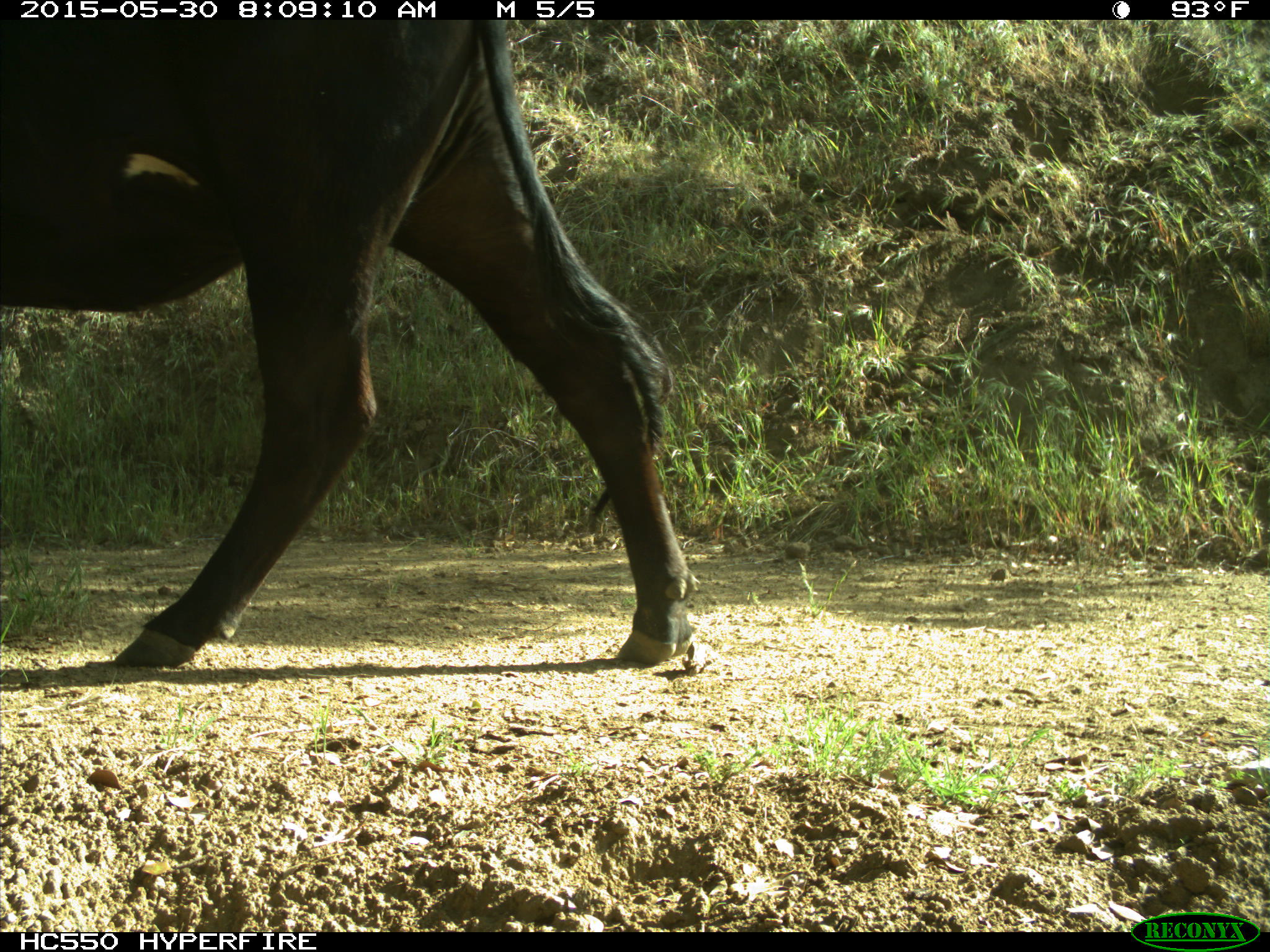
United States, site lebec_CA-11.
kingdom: Animalia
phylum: Chordata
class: Mammalia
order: Artiodactyla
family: Bovidae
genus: Bos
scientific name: Bos taurus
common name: domestic cow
Bos taurus (domestic cow).